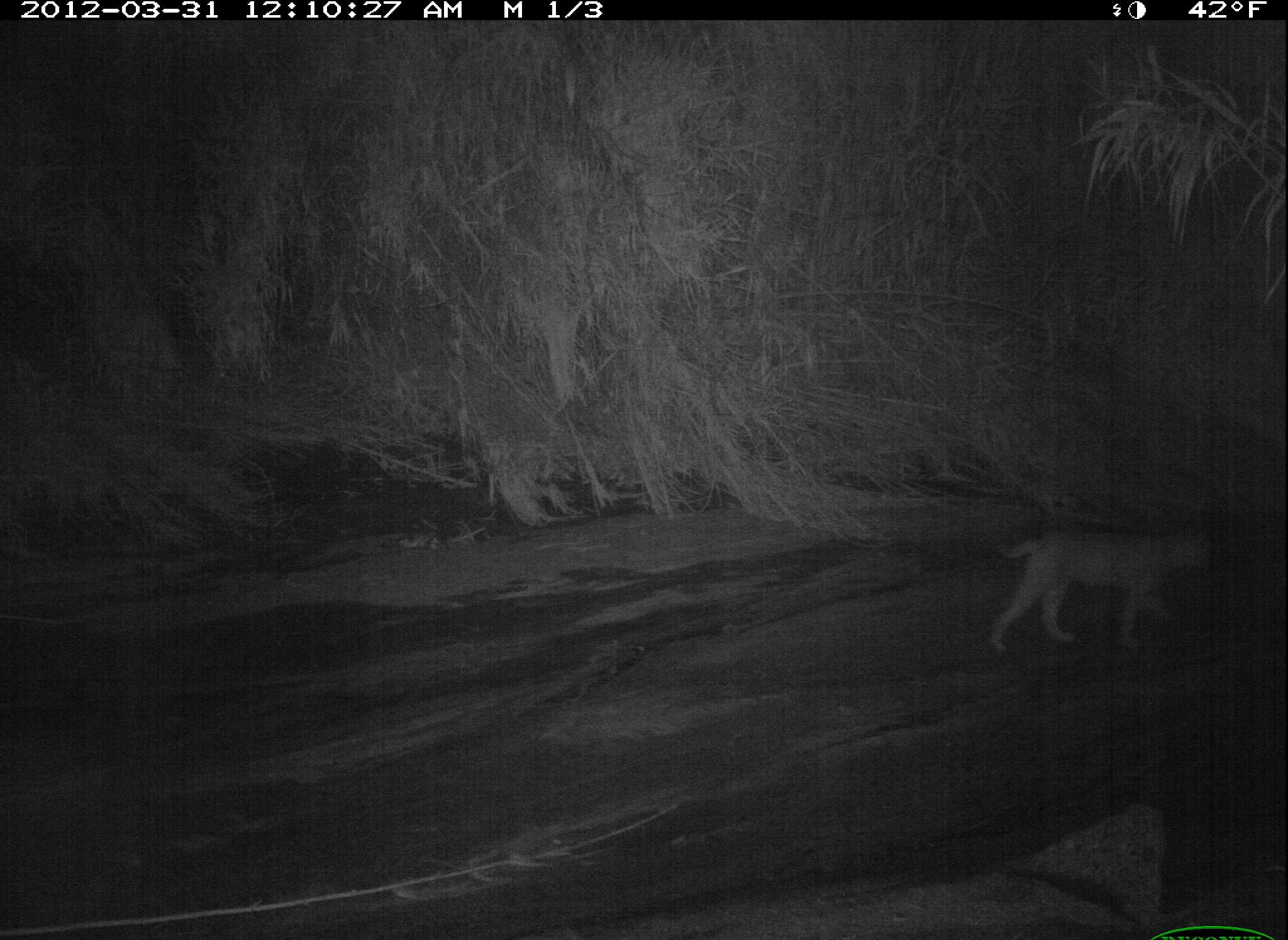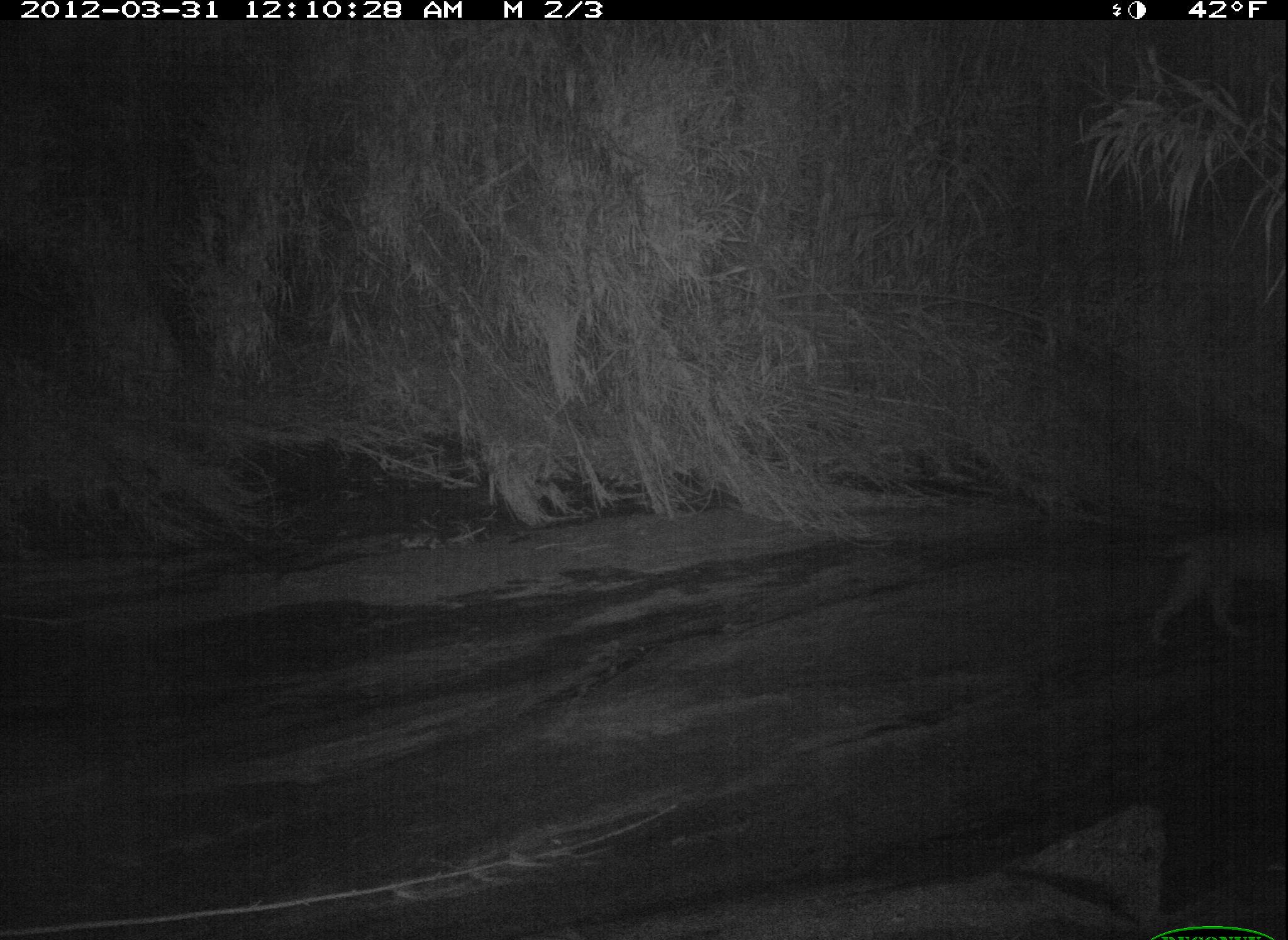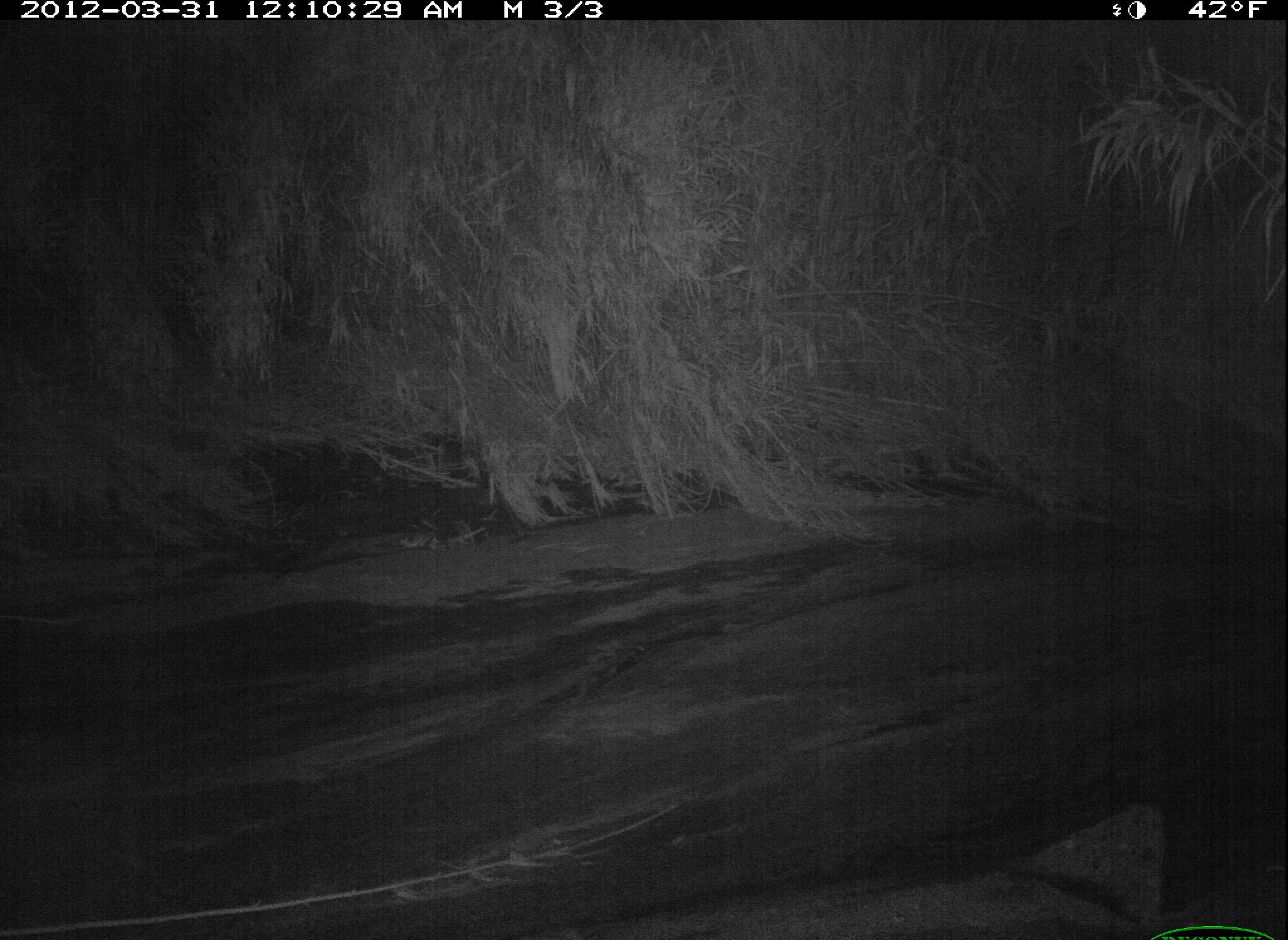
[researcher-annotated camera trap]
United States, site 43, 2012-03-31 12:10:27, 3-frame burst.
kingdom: Animalia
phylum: Chordata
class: Mammalia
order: Carnivora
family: Felidae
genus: Lynx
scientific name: Lynx rufus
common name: bobcat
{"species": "bobcat (Lynx rufus)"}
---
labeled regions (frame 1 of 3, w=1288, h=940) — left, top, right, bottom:
bobcat: 982, 509, 1222, 685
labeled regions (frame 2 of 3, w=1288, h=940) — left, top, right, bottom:
bobcat: 1133, 509, 1286, 670